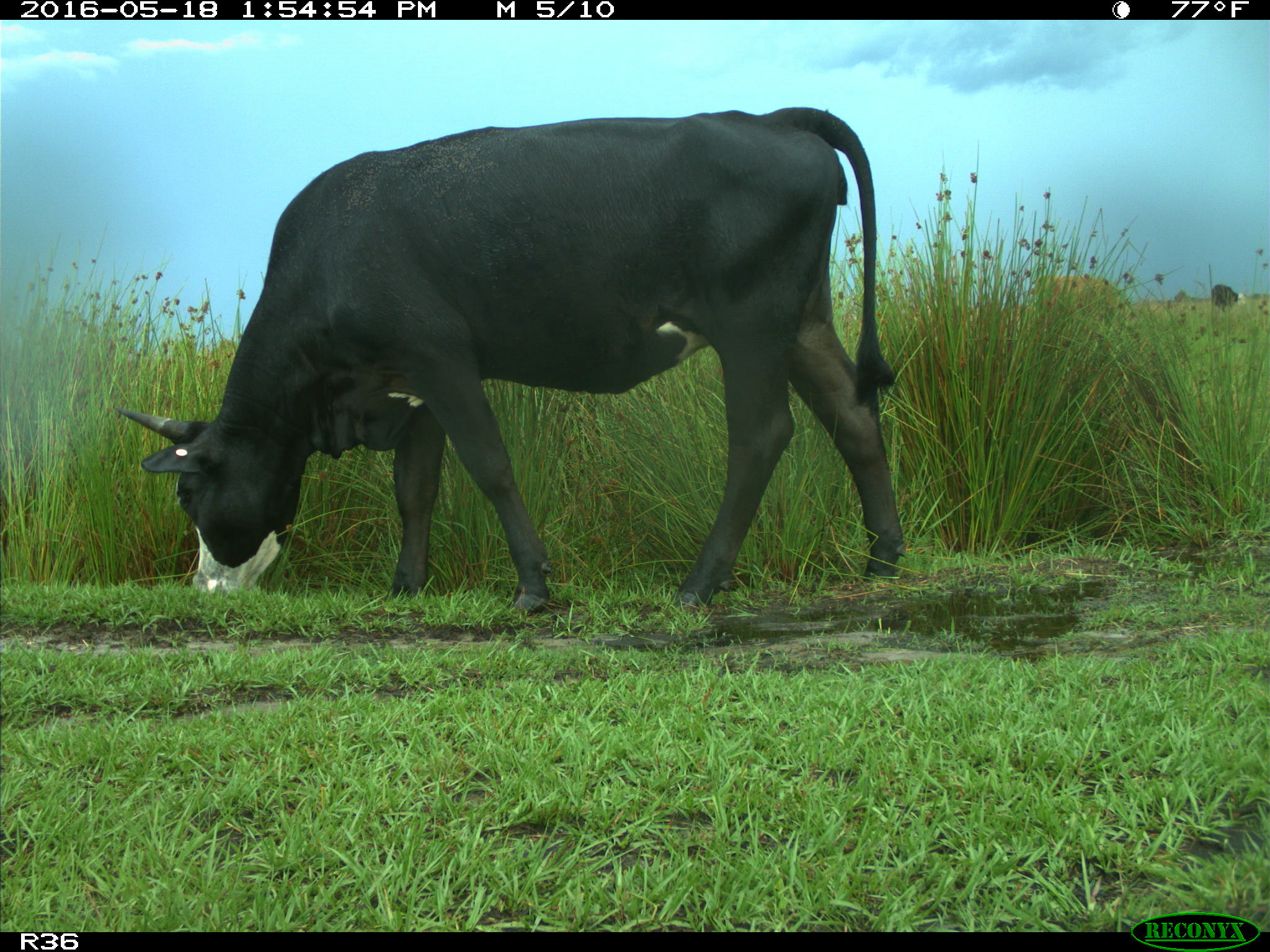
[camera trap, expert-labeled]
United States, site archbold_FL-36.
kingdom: Animalia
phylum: Chordata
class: Mammalia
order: Artiodactyla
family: Bovidae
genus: Bos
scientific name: Bos taurus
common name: domestic cow